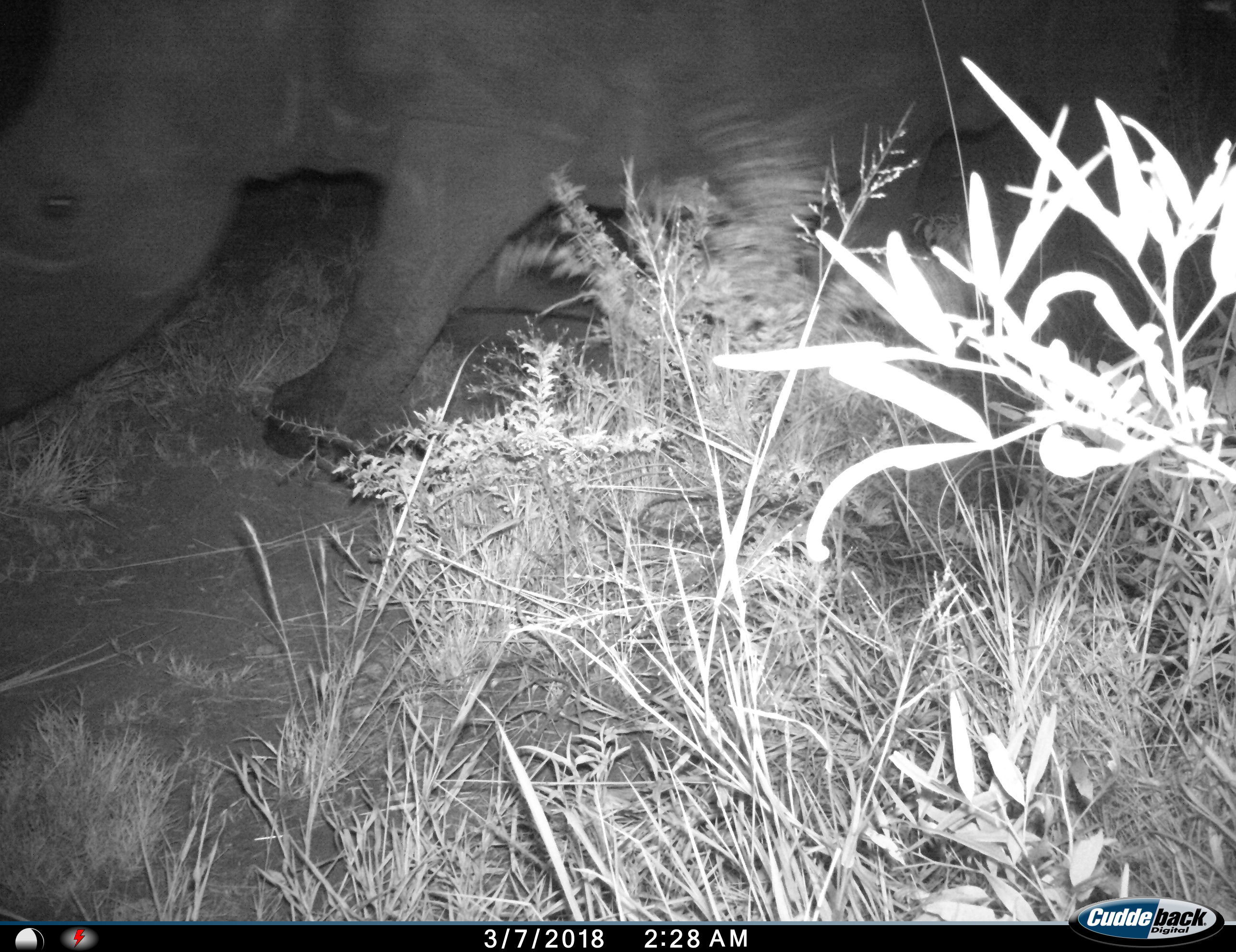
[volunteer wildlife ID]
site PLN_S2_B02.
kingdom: Animalia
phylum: Chordata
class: Mammalia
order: Perissodactyla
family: Rhinocerotidae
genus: Diceros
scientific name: Diceros bicornis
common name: black rhinoceros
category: rhinocerosblack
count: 1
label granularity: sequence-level